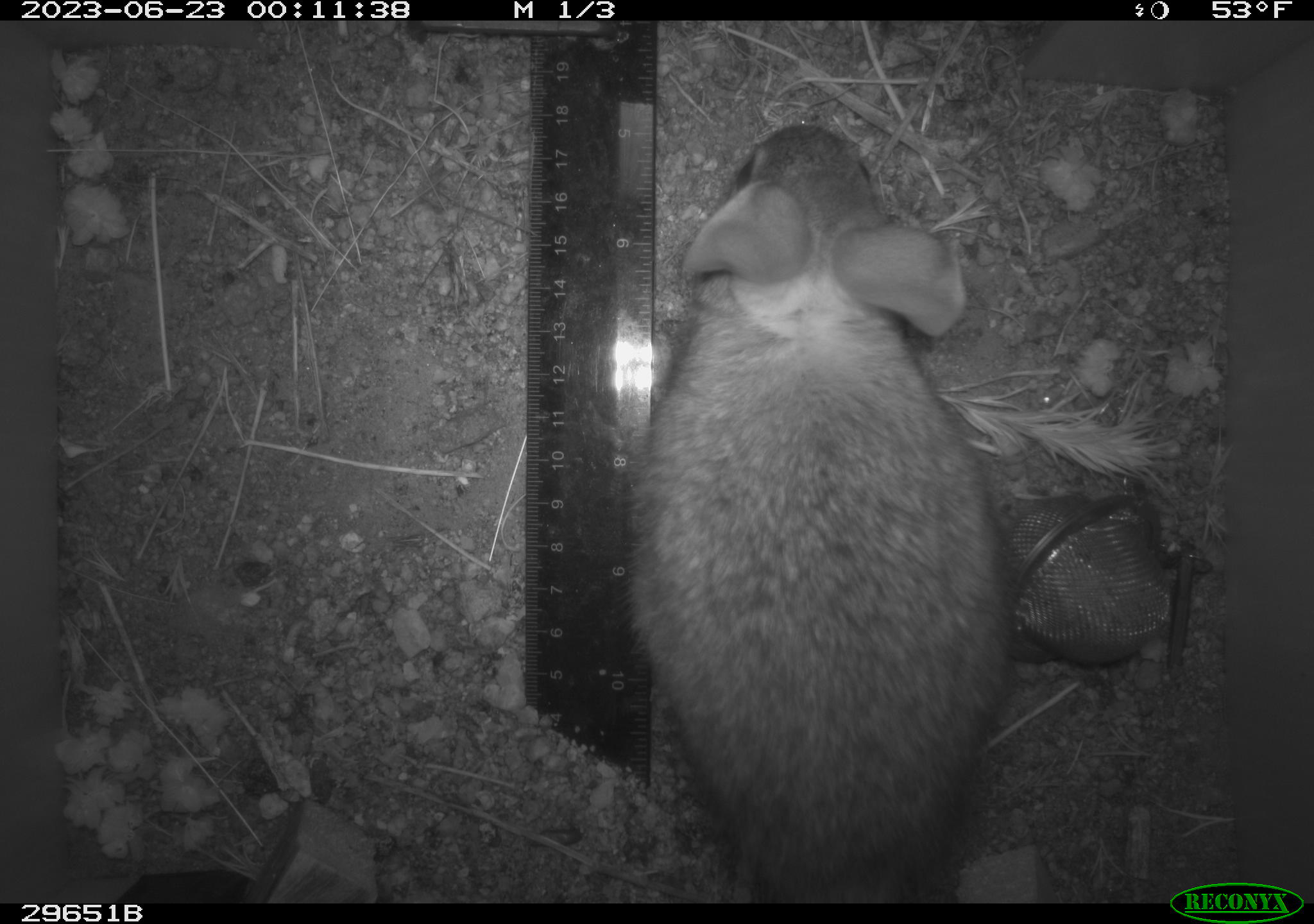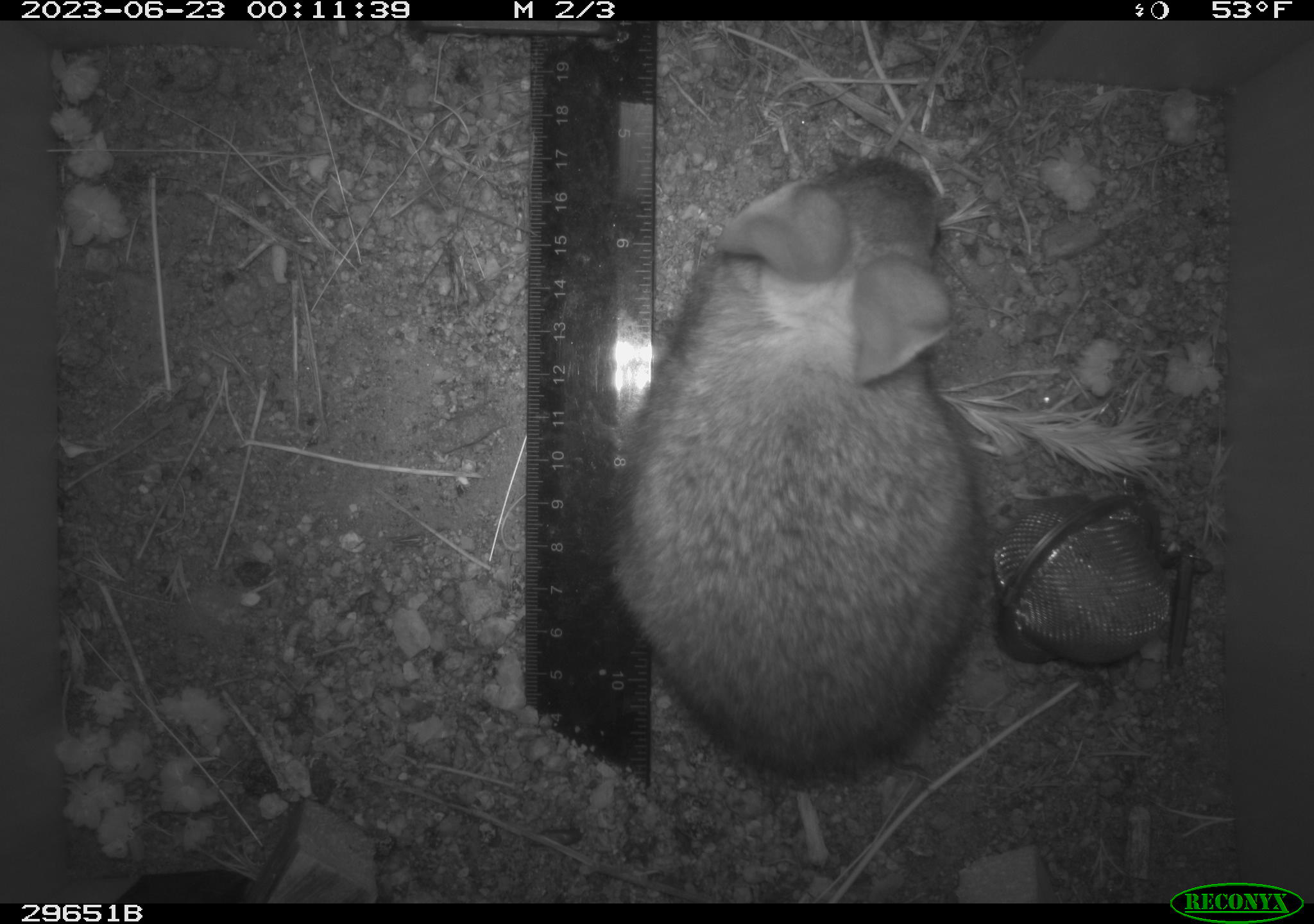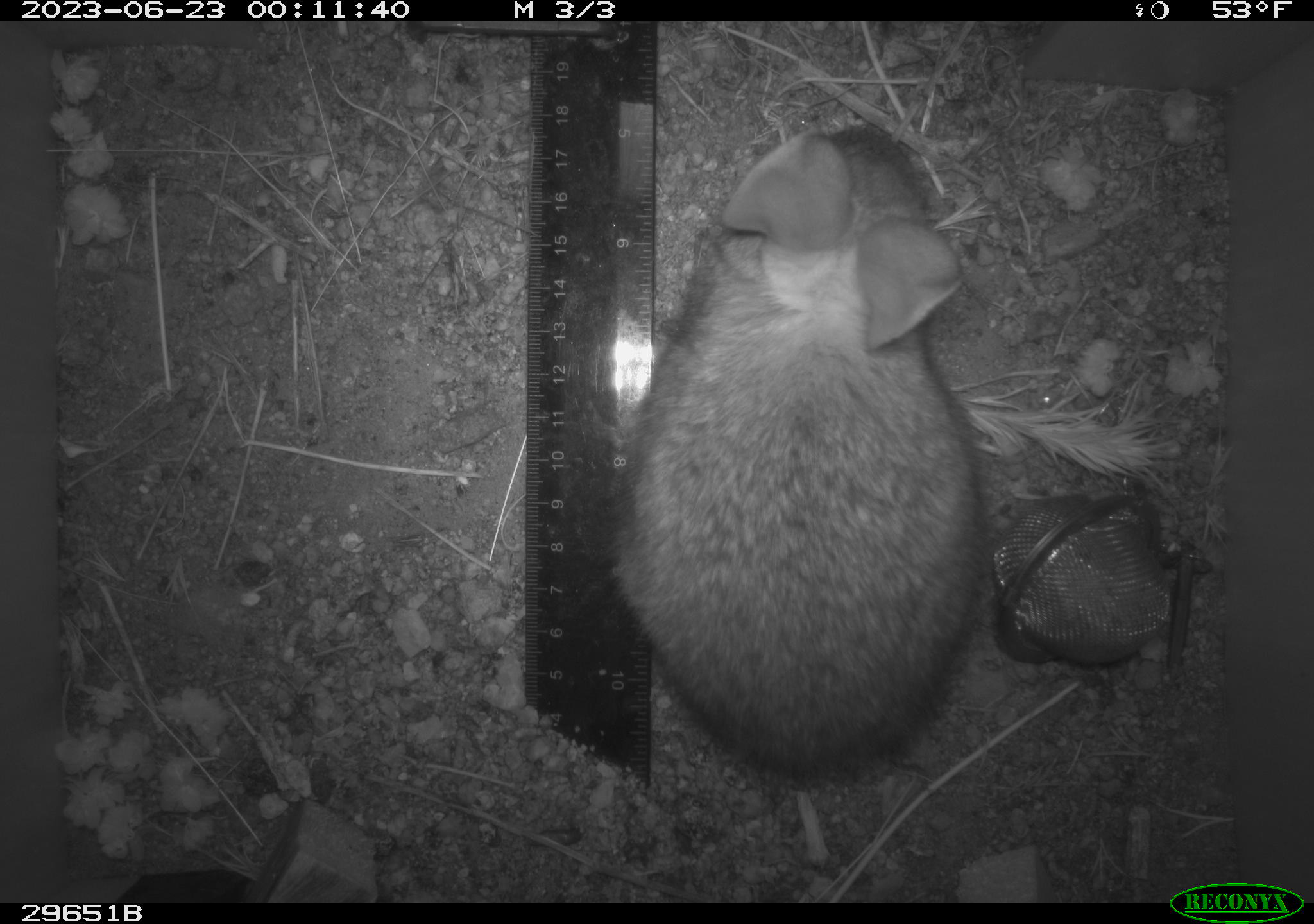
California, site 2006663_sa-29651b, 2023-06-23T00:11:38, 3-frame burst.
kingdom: Animalia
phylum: Chordata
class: Mammalia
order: Lagomorpha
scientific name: Lagomorpha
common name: hares, rabbits, and pikas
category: lagomorpha order